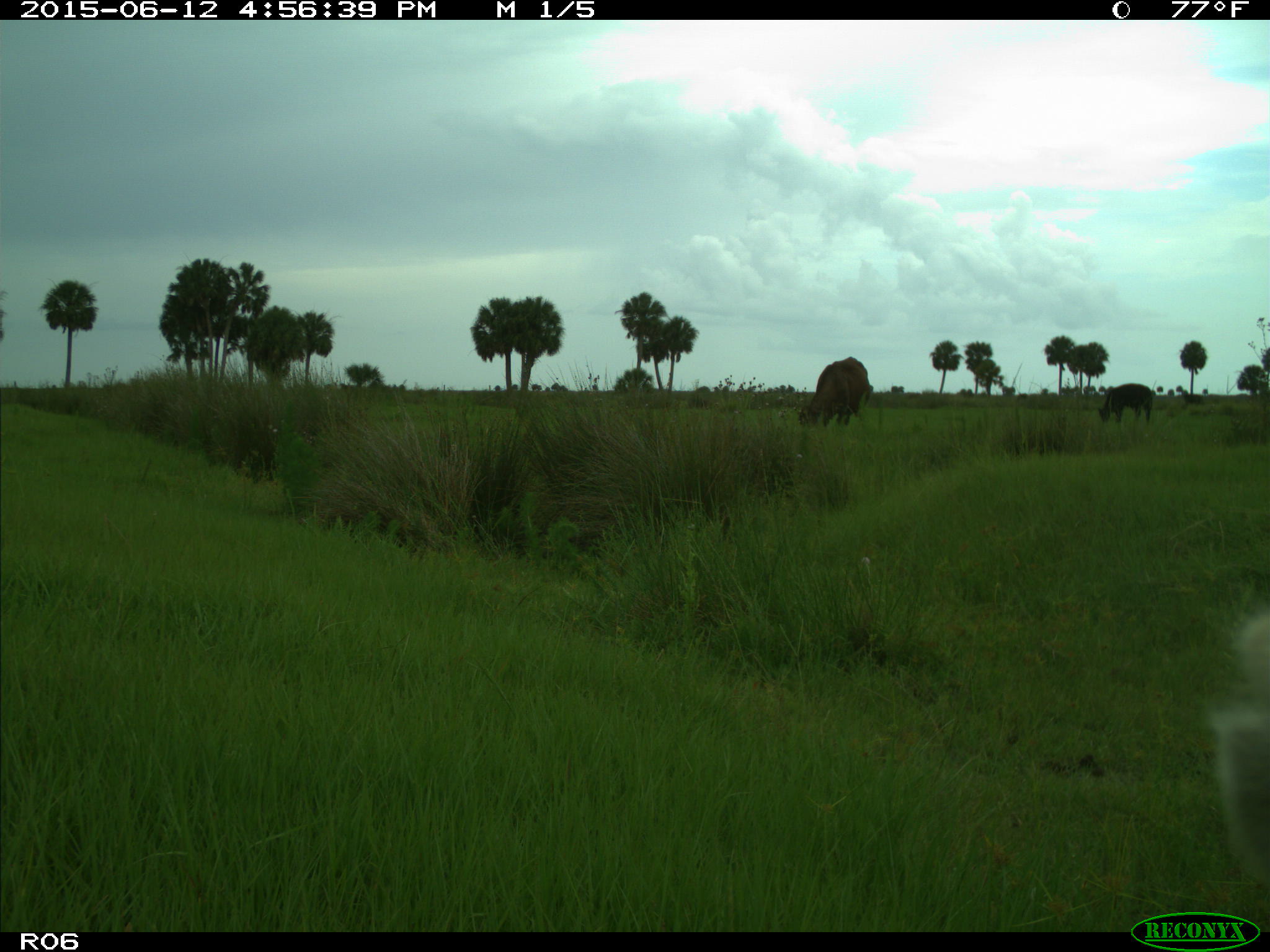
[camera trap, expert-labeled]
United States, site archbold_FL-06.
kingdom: Animalia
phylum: Chordata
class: Mammalia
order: Artiodactyla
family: Bovidae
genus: Bos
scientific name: Bos taurus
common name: domestic cow